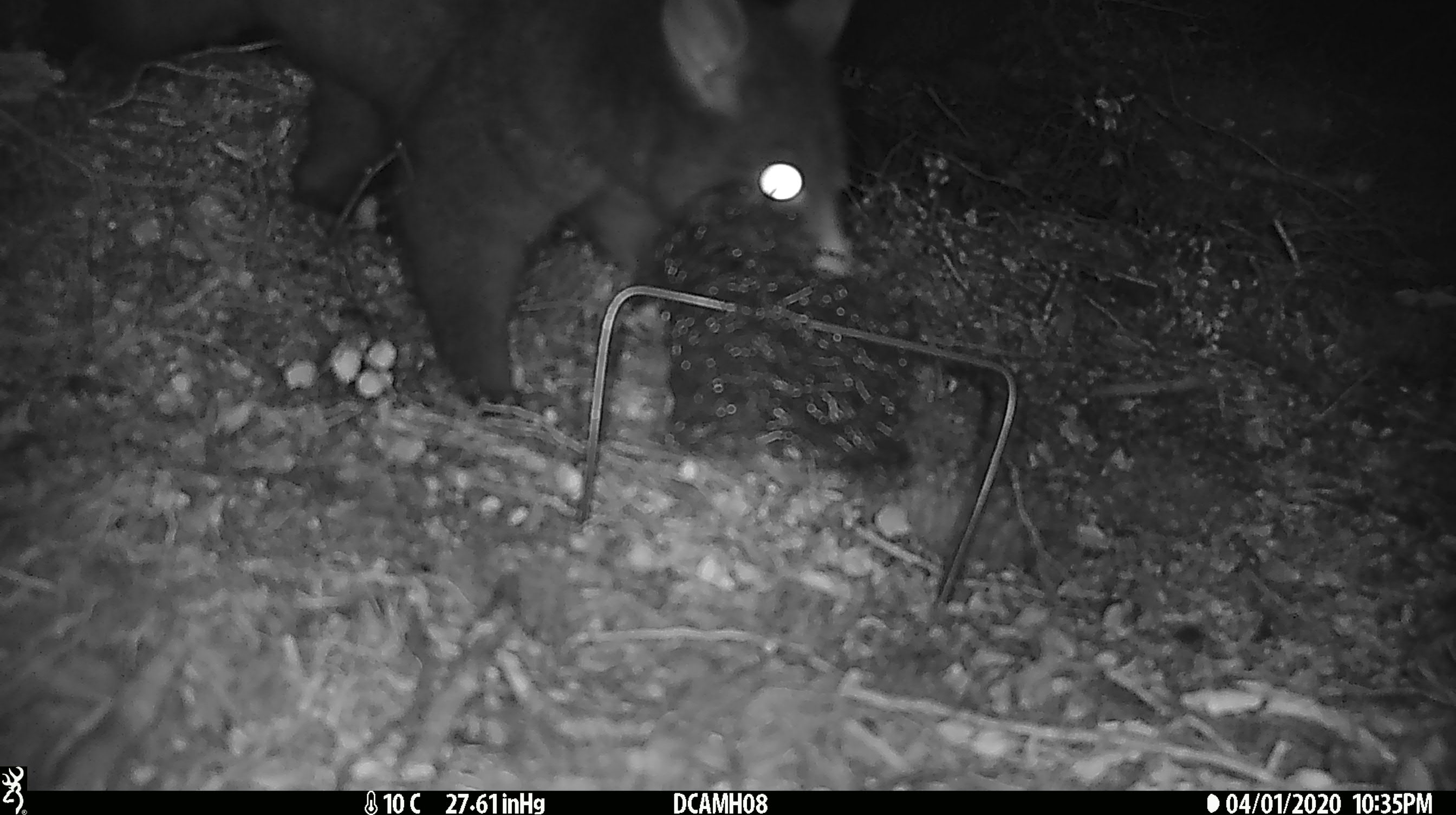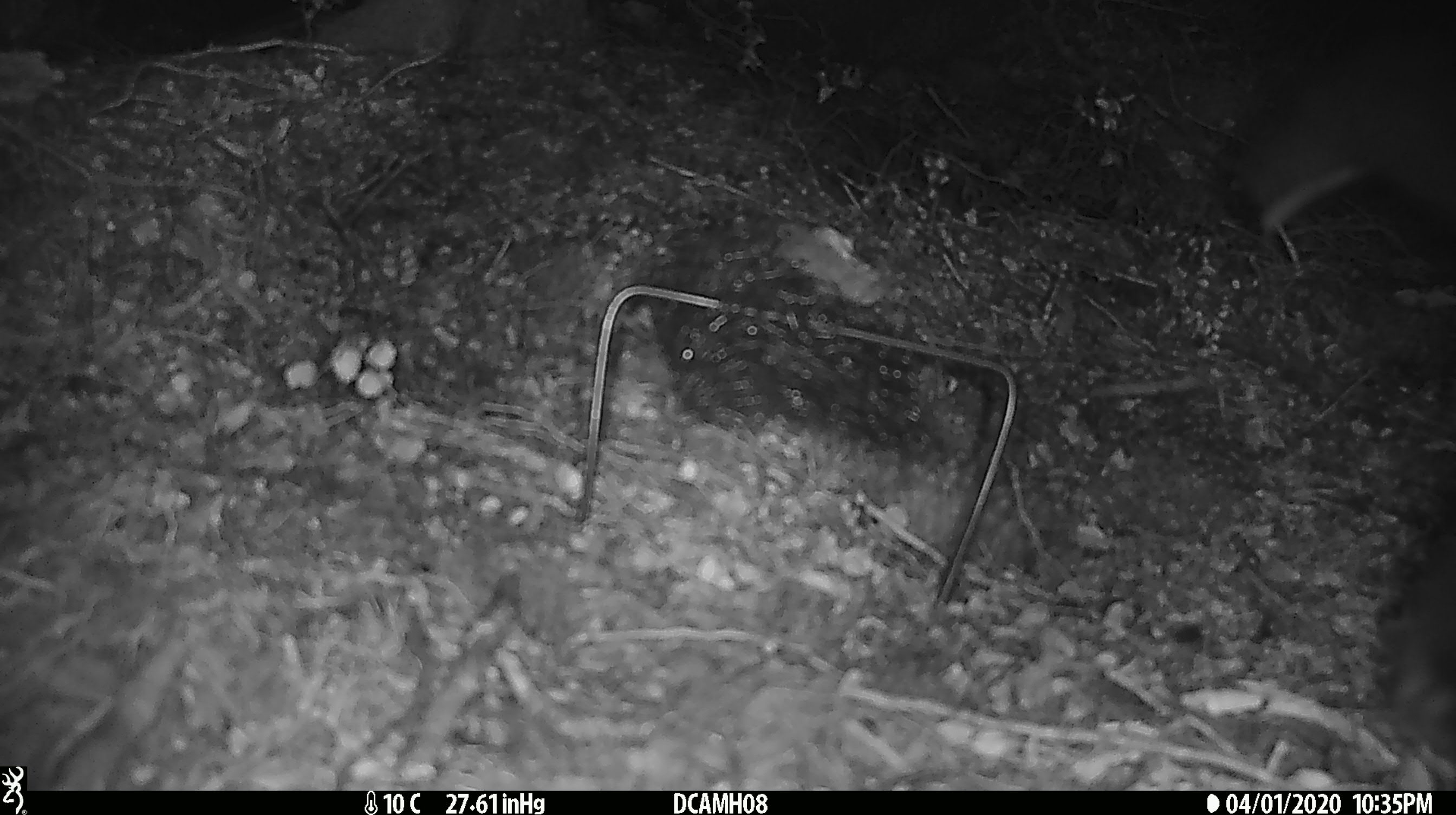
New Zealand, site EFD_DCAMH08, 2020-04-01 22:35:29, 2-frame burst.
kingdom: Animalia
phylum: Chordata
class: Mammalia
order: Diprotodontia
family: Phalangeridae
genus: Trichosurus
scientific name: Trichosurus vulpecula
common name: common brushtail possum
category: possum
Possum (common brushtail possum) (Trichosurus vulpecula).